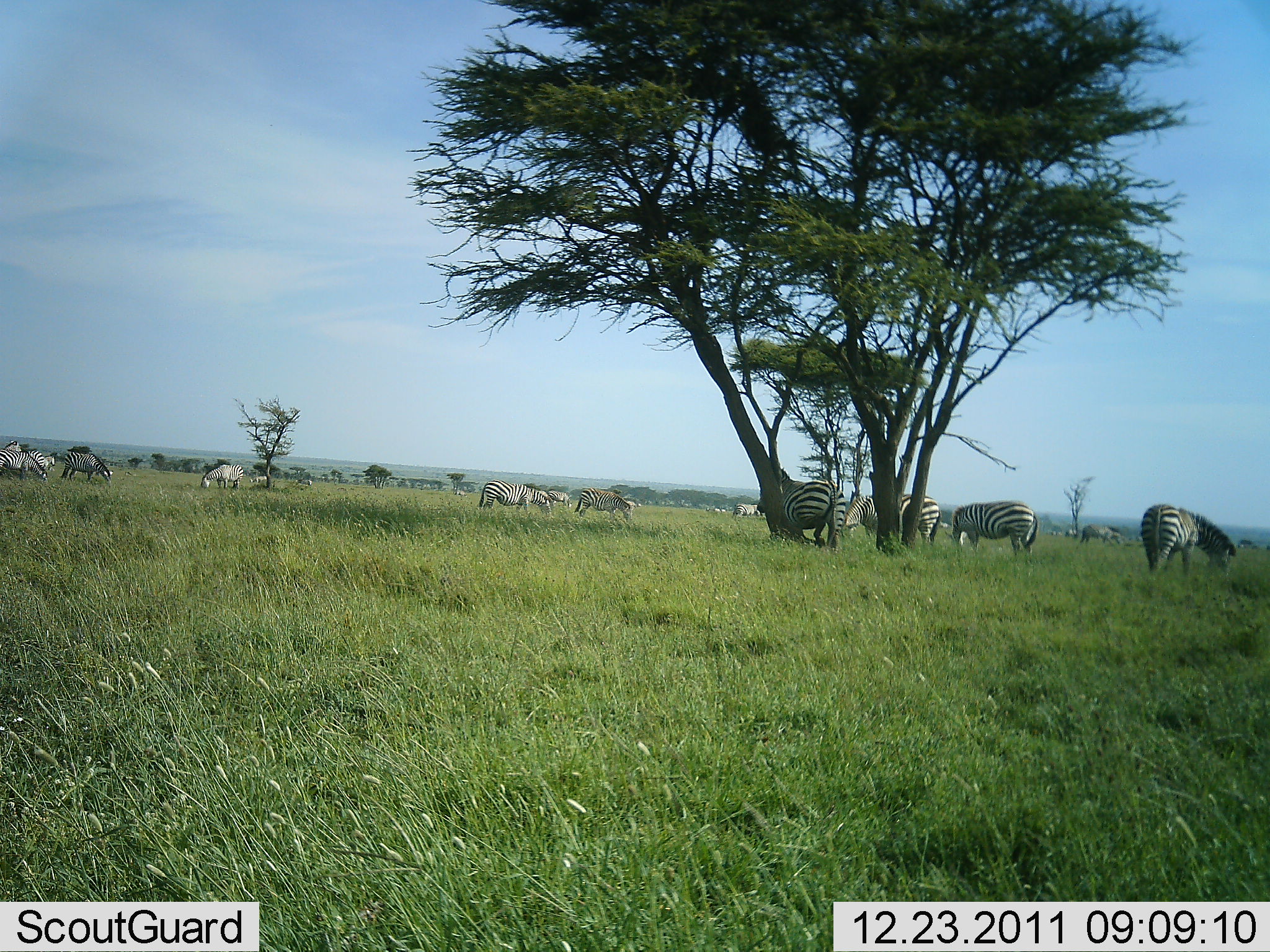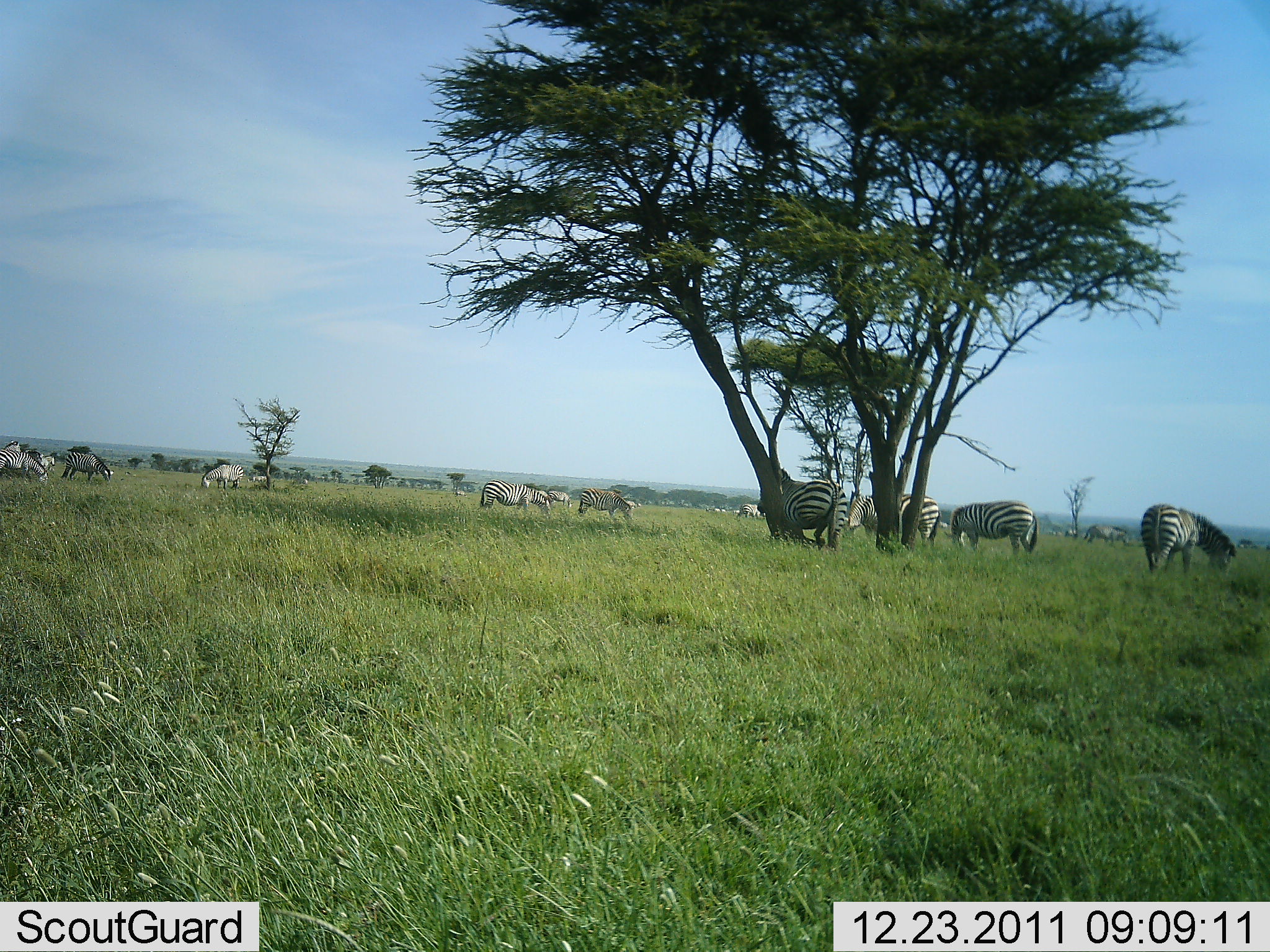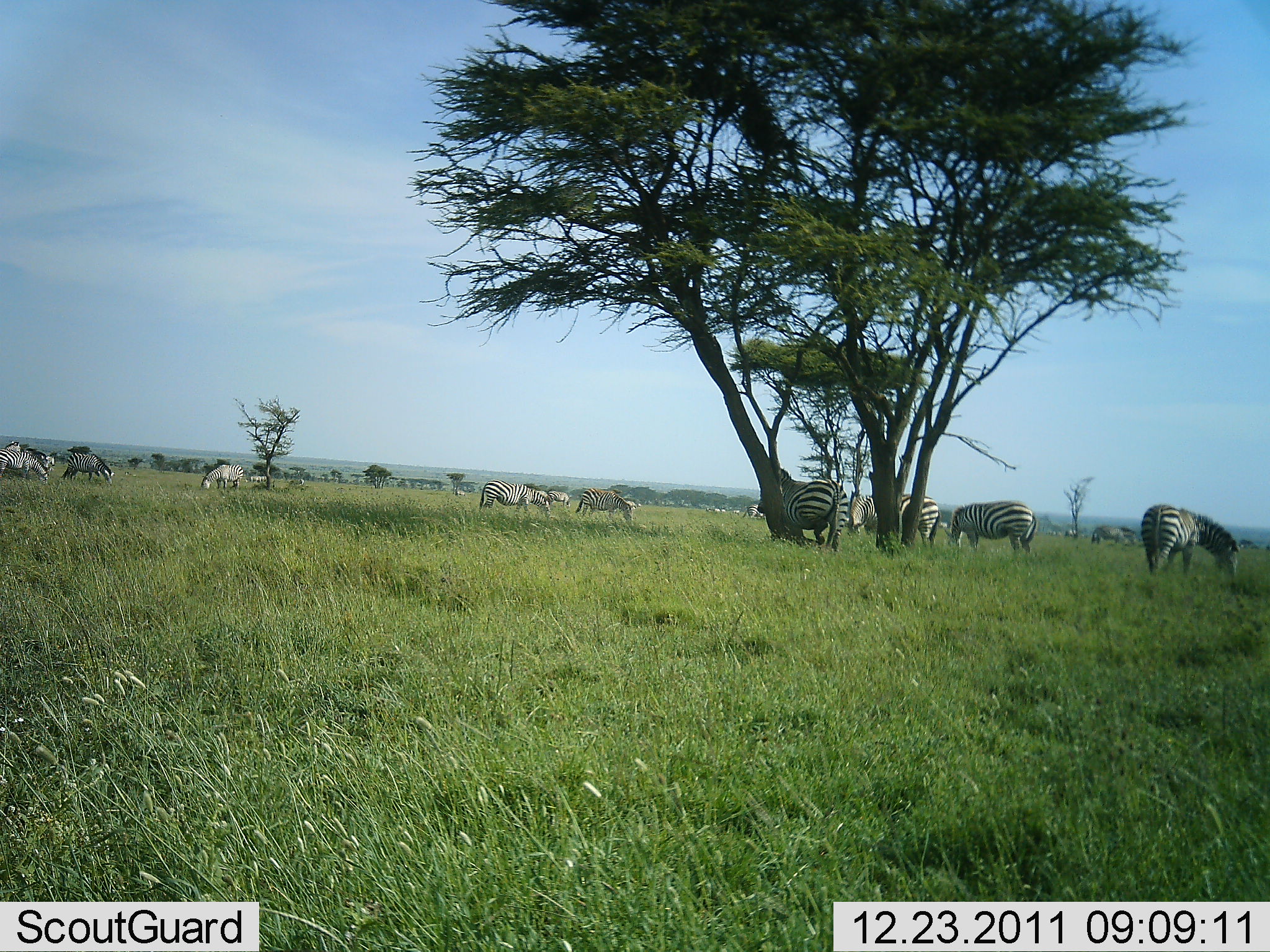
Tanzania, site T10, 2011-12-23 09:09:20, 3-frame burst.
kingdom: Animalia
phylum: Chordata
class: Mammalia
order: Perissodactyla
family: Equidae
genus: Equus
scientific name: Equus quagga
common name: plains zebra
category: zebra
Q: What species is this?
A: Zebra (plains zebra) (Equus quagga).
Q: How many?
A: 11-50.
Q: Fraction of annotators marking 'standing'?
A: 54%.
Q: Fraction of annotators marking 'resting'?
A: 0%.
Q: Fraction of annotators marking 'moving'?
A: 0%.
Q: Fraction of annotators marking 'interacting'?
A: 8%.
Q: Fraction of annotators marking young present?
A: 0%.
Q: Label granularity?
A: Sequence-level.